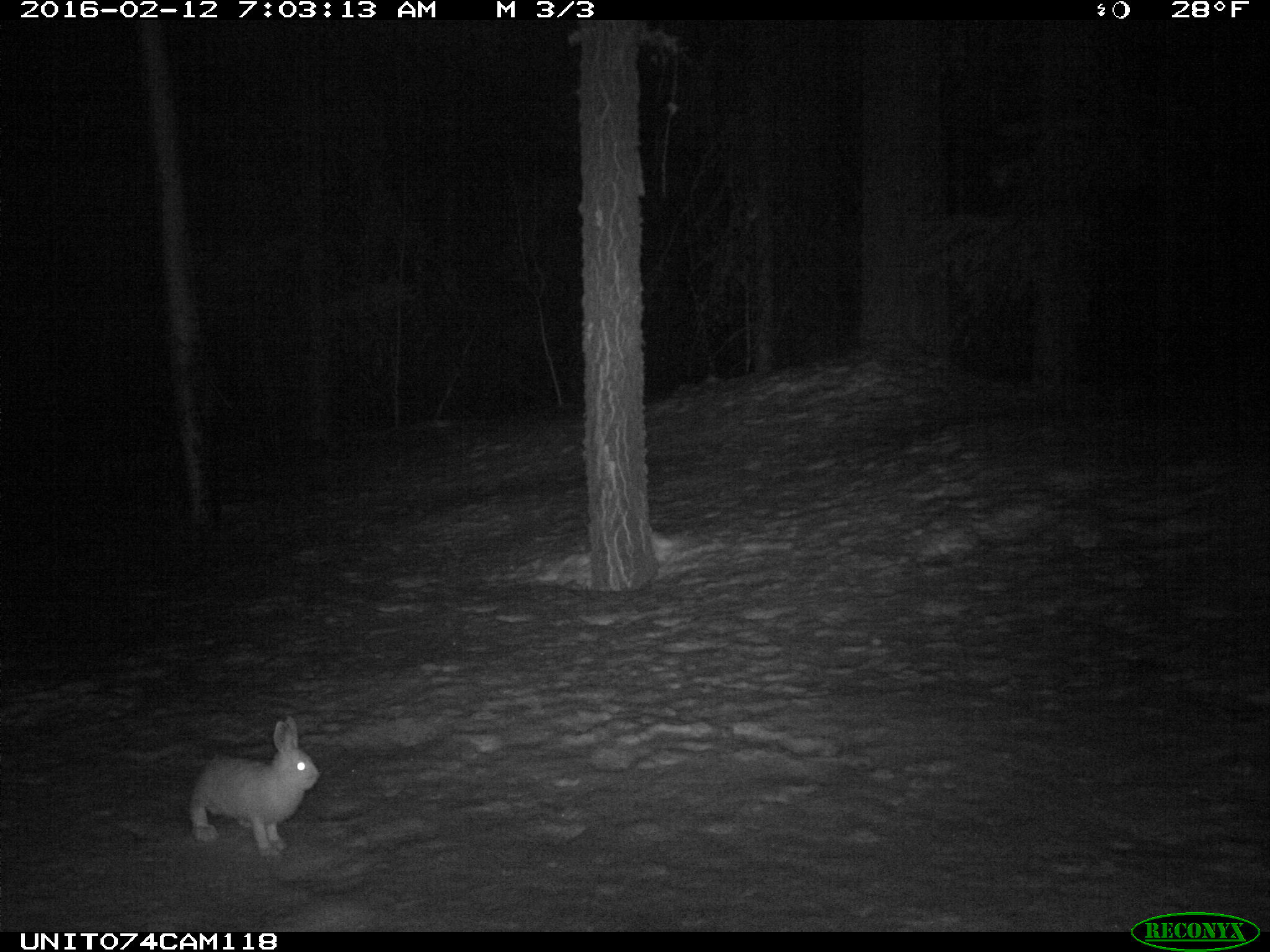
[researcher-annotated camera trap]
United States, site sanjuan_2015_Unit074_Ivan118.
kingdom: Animalia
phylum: Chordata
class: Mammalia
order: Lagomorpha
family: Leporidae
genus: Lepus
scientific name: Lepus americanus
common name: snowshoe hare